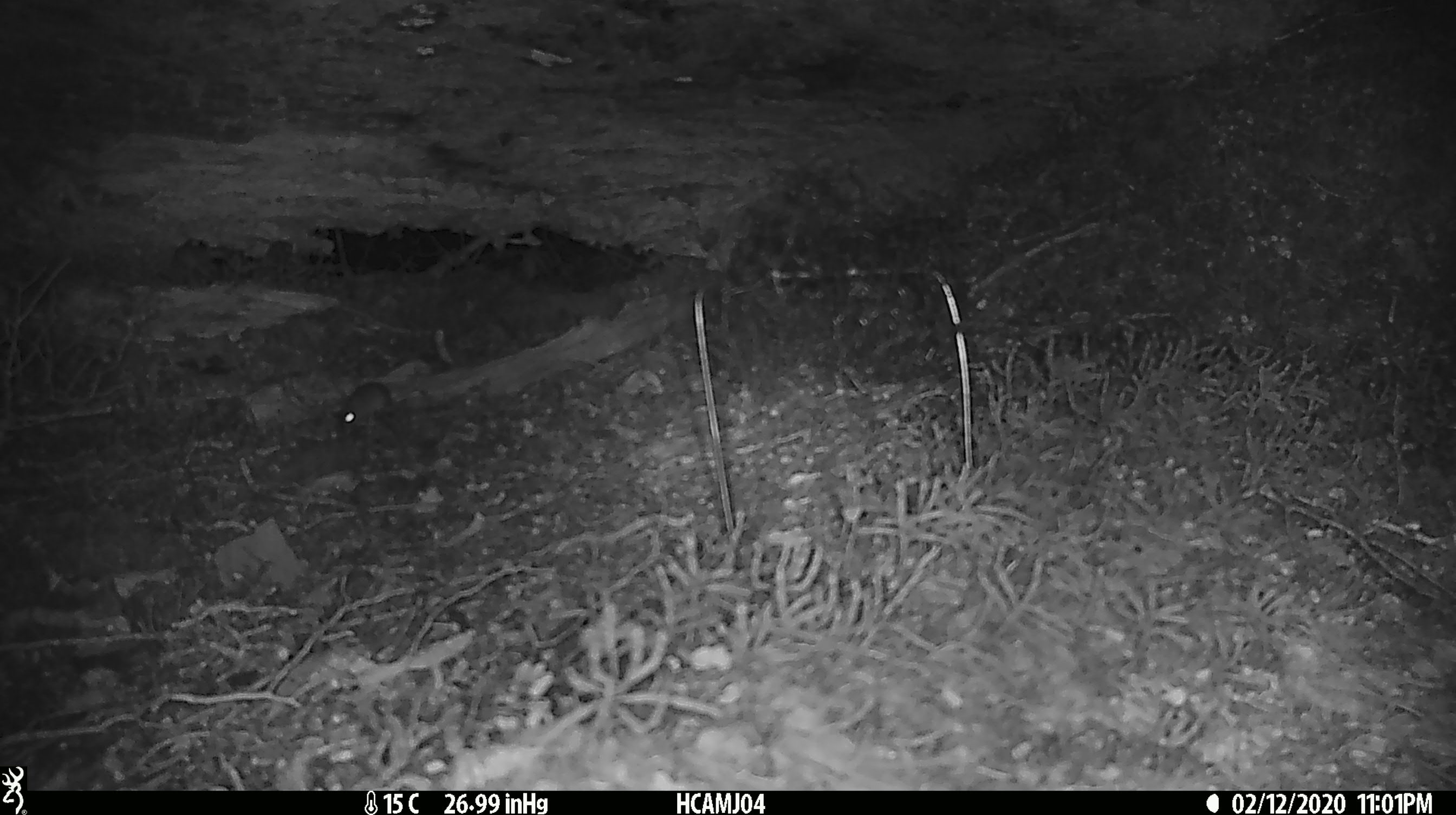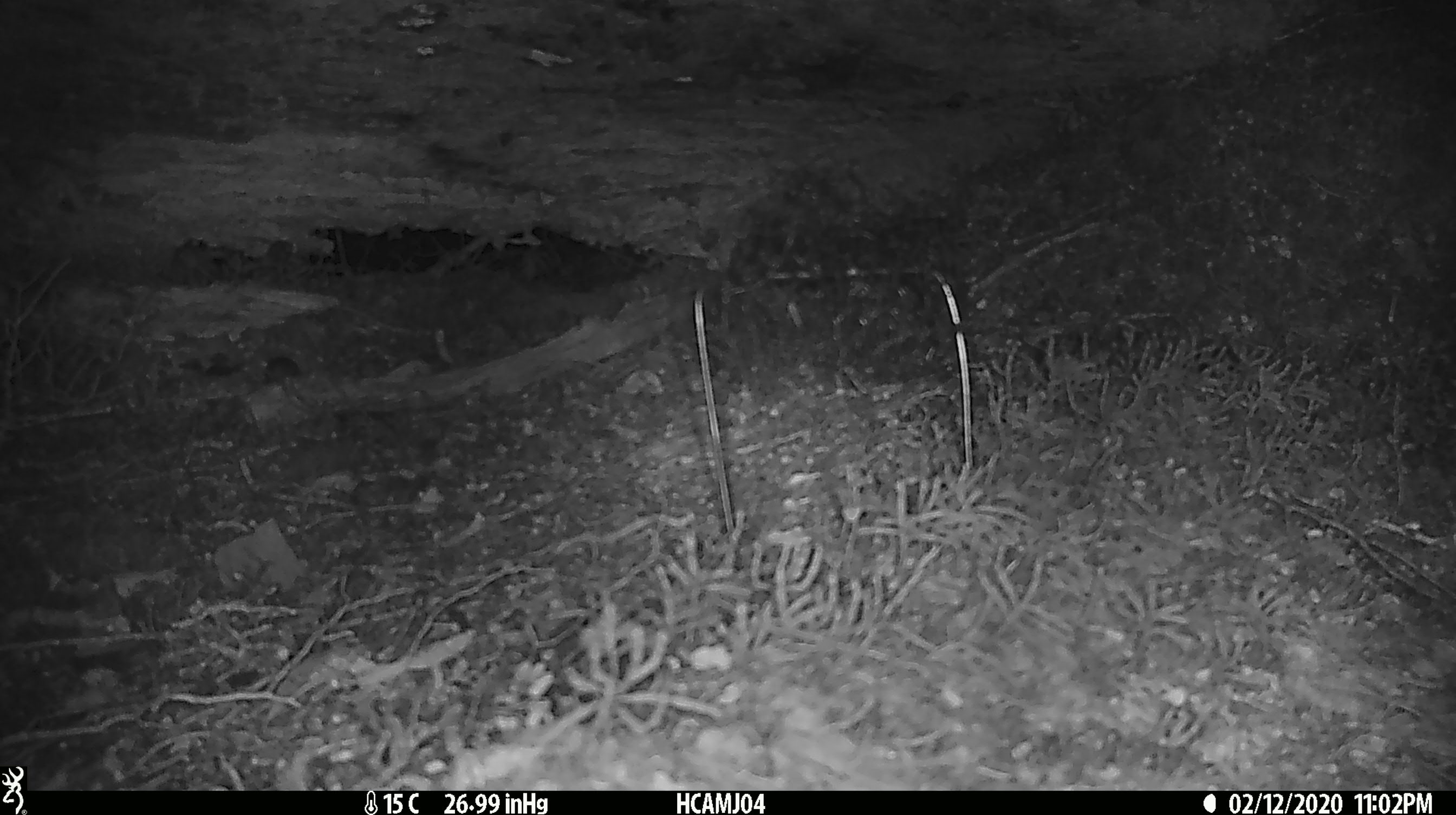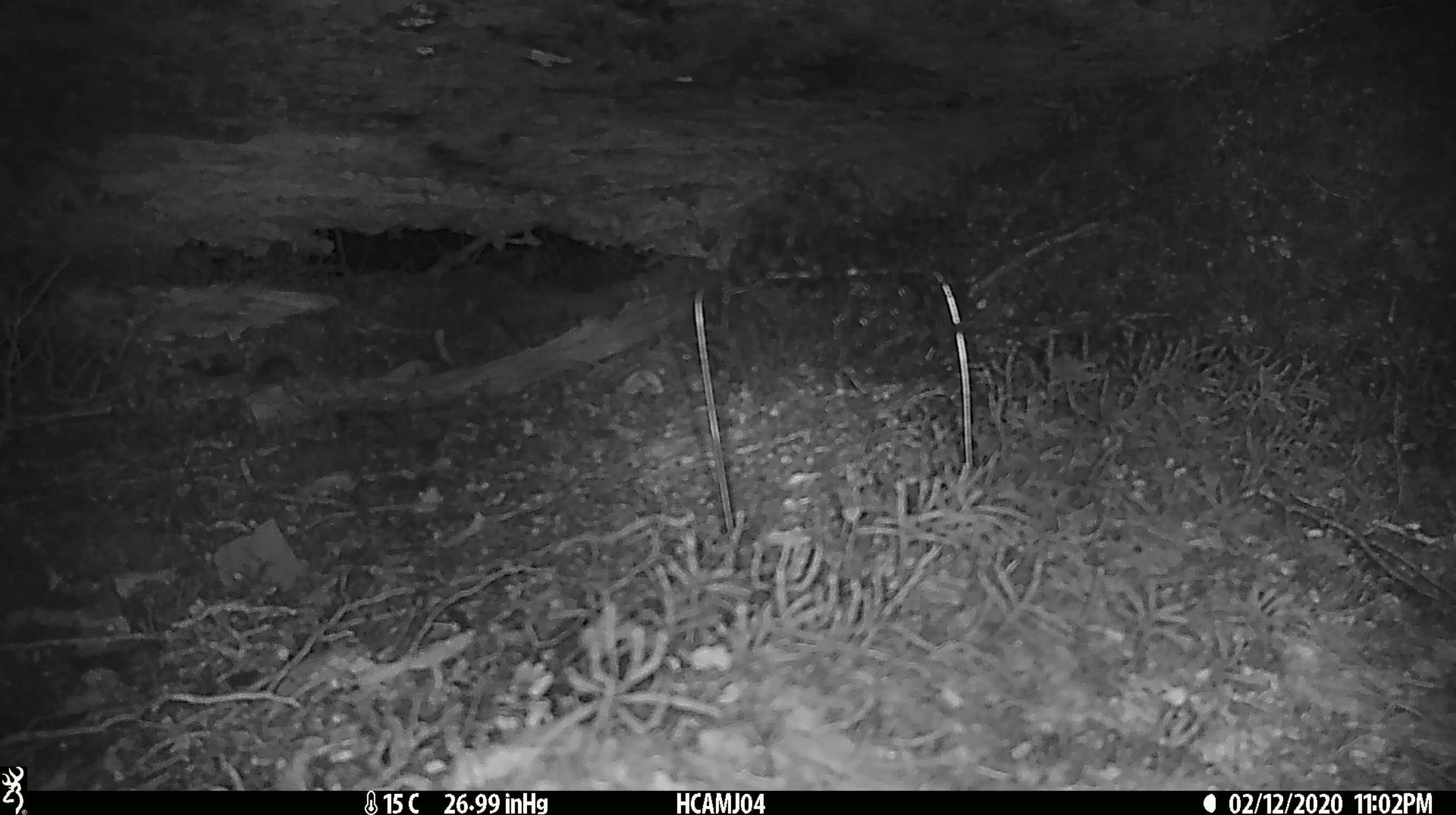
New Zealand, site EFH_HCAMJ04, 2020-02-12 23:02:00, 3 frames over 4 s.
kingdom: Animalia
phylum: Chordata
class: Mammalia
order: Rodentia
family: Muridae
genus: Mus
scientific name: Mus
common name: mouse